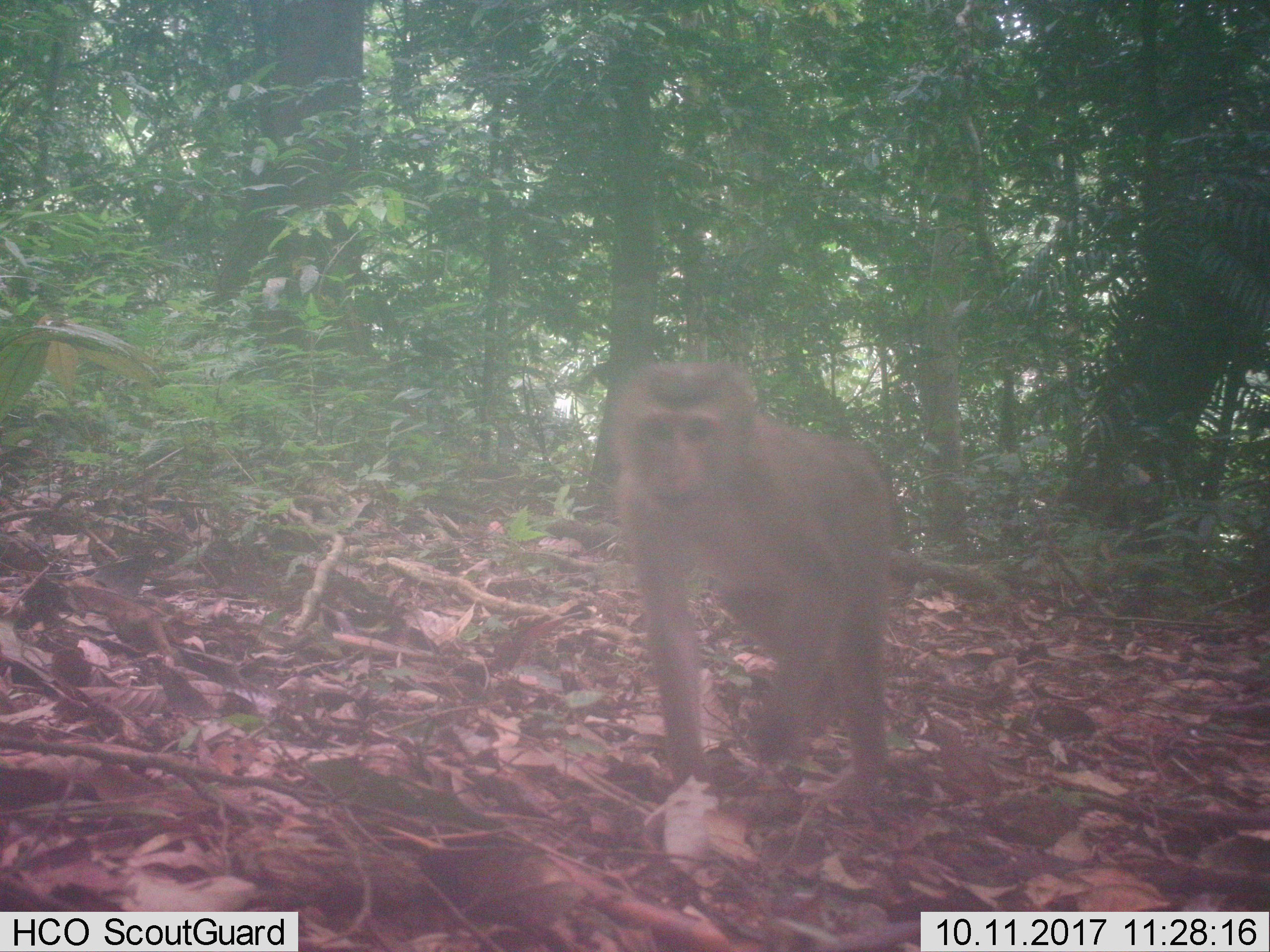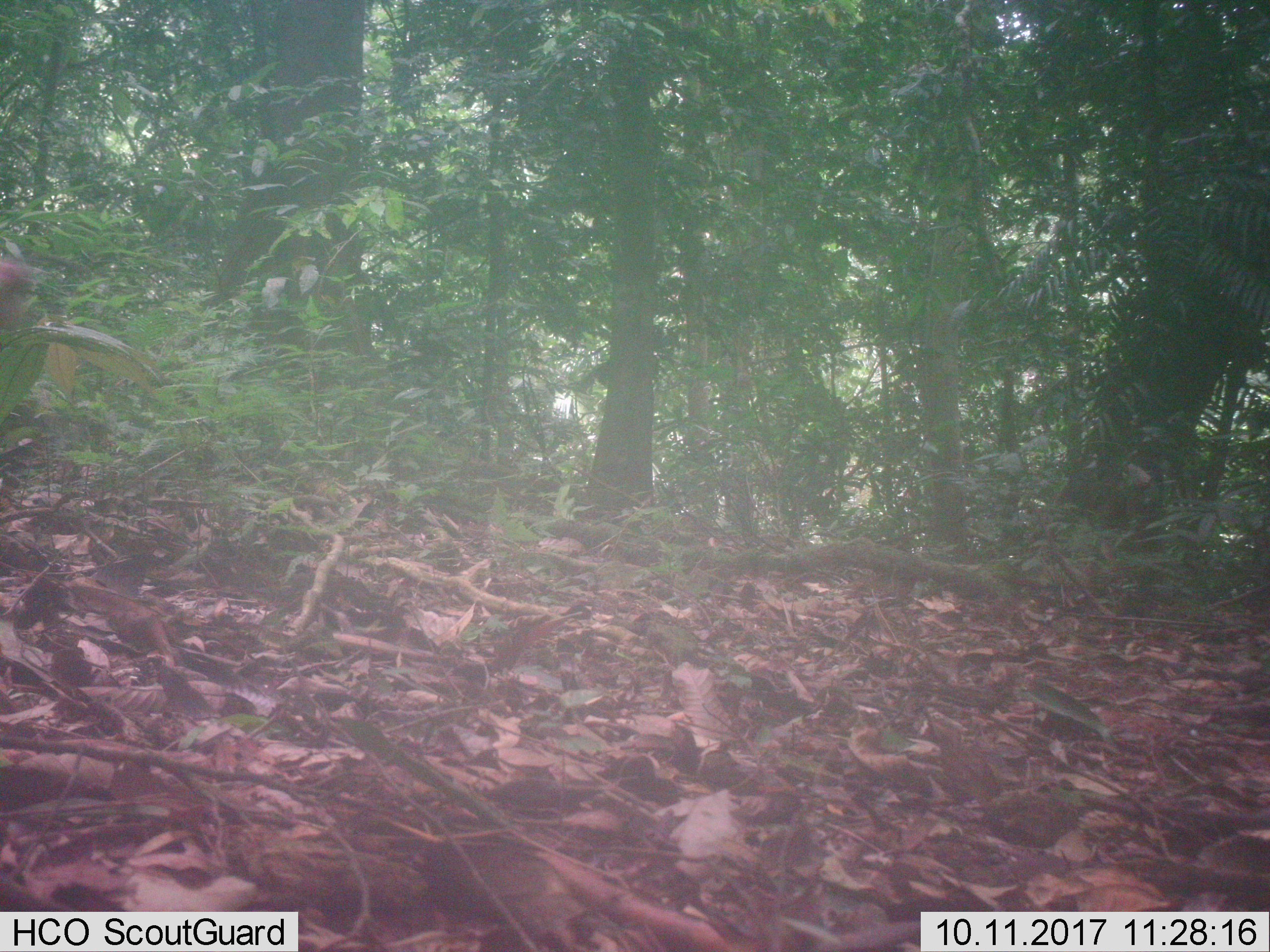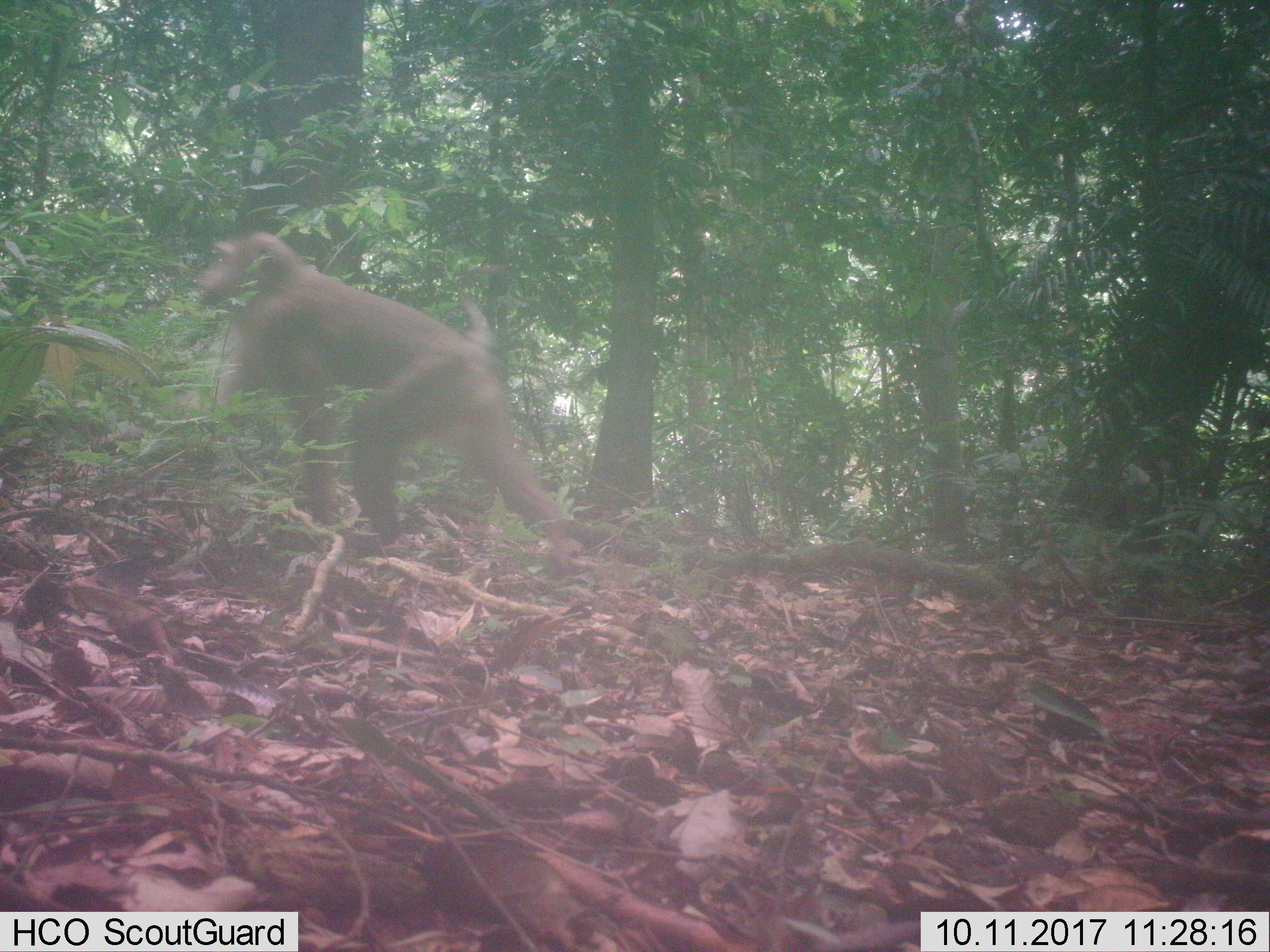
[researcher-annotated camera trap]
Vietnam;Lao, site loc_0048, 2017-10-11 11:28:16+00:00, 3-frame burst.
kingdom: Animalia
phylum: Chordata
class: Mammalia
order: Primates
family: Cercopithecidae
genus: Macaca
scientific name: Macaca nemestrina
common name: pig-tailed macaque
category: pig tailed macaque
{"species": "pig tailed macaque (pig-tailed macaque) (Macaca nemestrina)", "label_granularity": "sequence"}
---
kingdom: Animalia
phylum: Chordata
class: Mammalia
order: Carnivora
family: Herpestidae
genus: Urva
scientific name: Urva urva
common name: crab-eating mongoose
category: crab eating mongoose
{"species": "crab eating mongoose (crab-eating mongoose) (Urva urva)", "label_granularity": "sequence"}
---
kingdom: Animalia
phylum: Chordata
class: Mammalia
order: Artiodactyla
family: Cervidae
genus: Muntiacus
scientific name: Muntiacus vuquangensis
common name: large-antlered muntjac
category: large antlered muntjac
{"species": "large antlered muntjac (large-antlered muntjac) (Muntiacus vuquangensis)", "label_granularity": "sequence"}